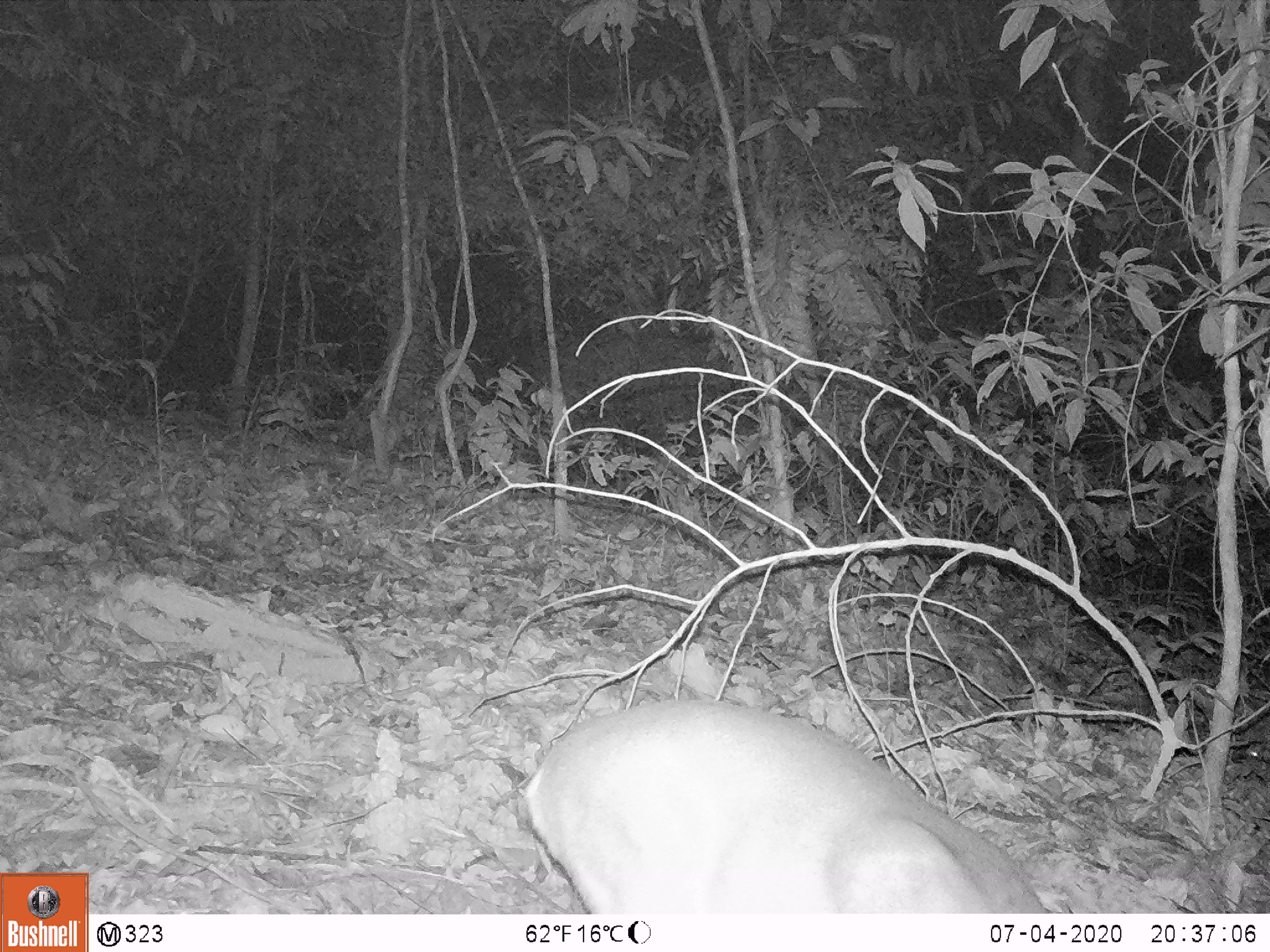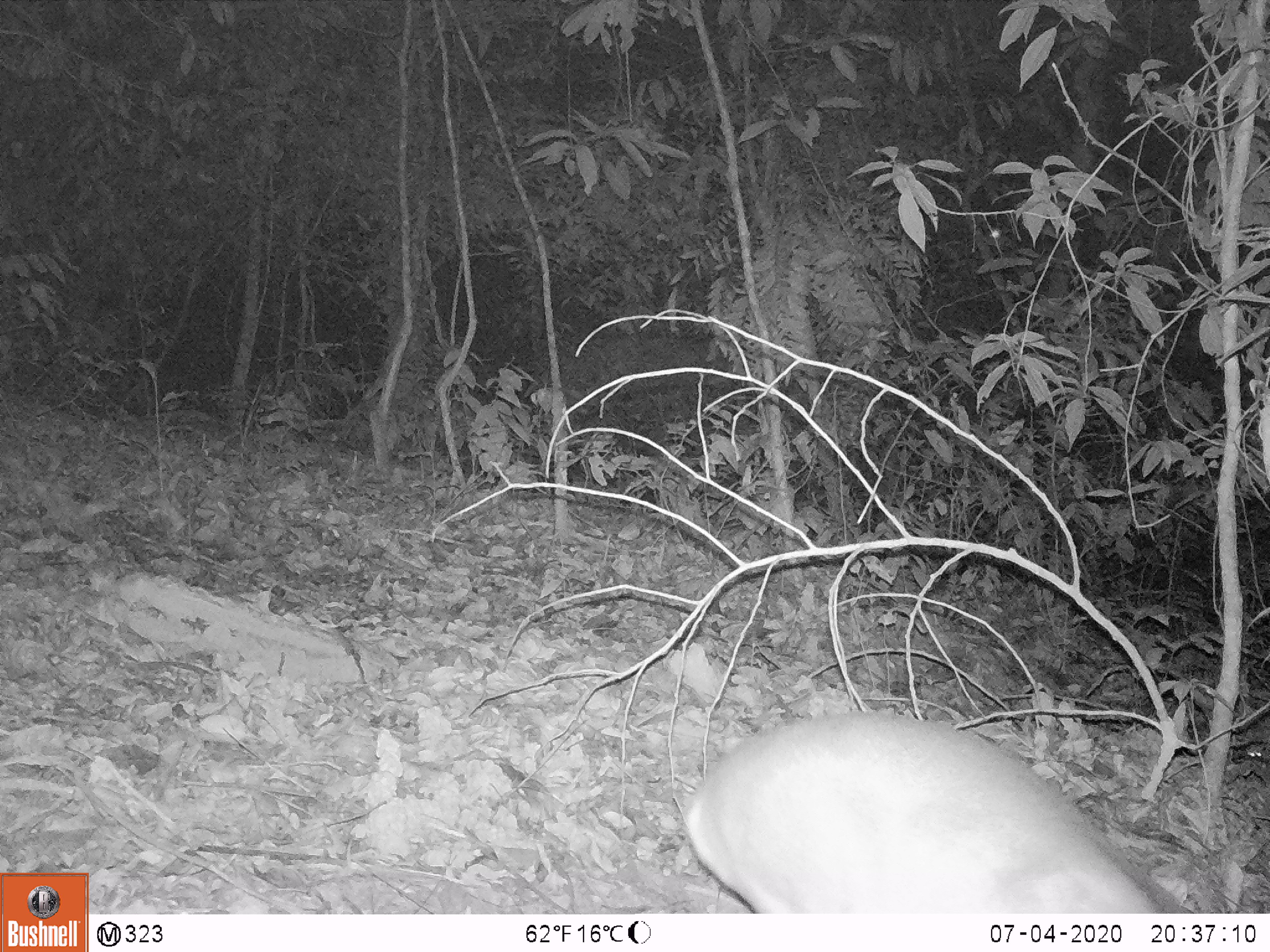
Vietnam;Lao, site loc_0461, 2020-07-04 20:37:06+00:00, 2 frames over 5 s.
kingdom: Animalia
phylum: Chordata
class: Mammalia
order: Artiodactyla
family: Cervidae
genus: Muntiacus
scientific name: Muntiacus rooseveltorum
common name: roosevelt's muntjac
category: roosevelts muntjac group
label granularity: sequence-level